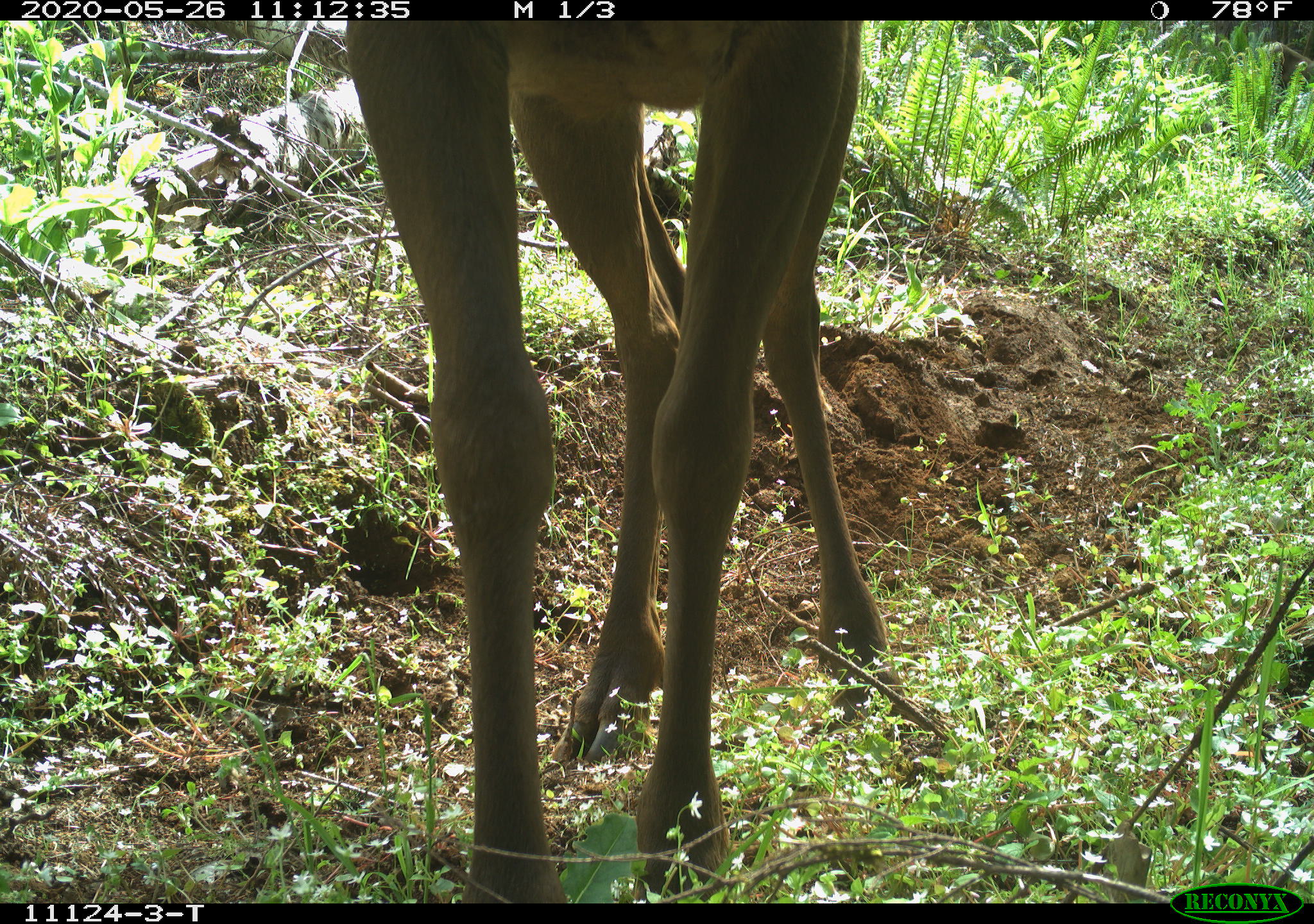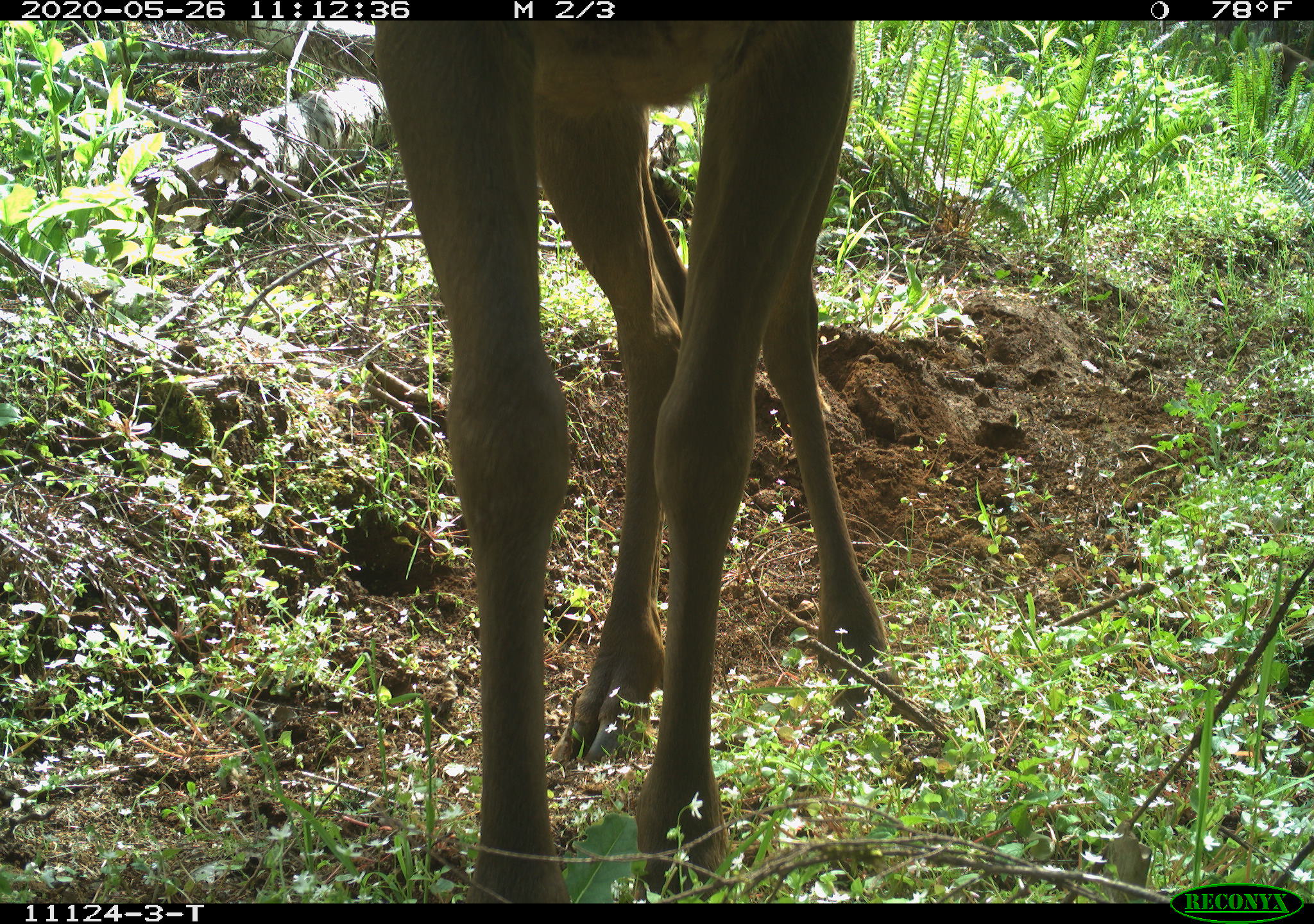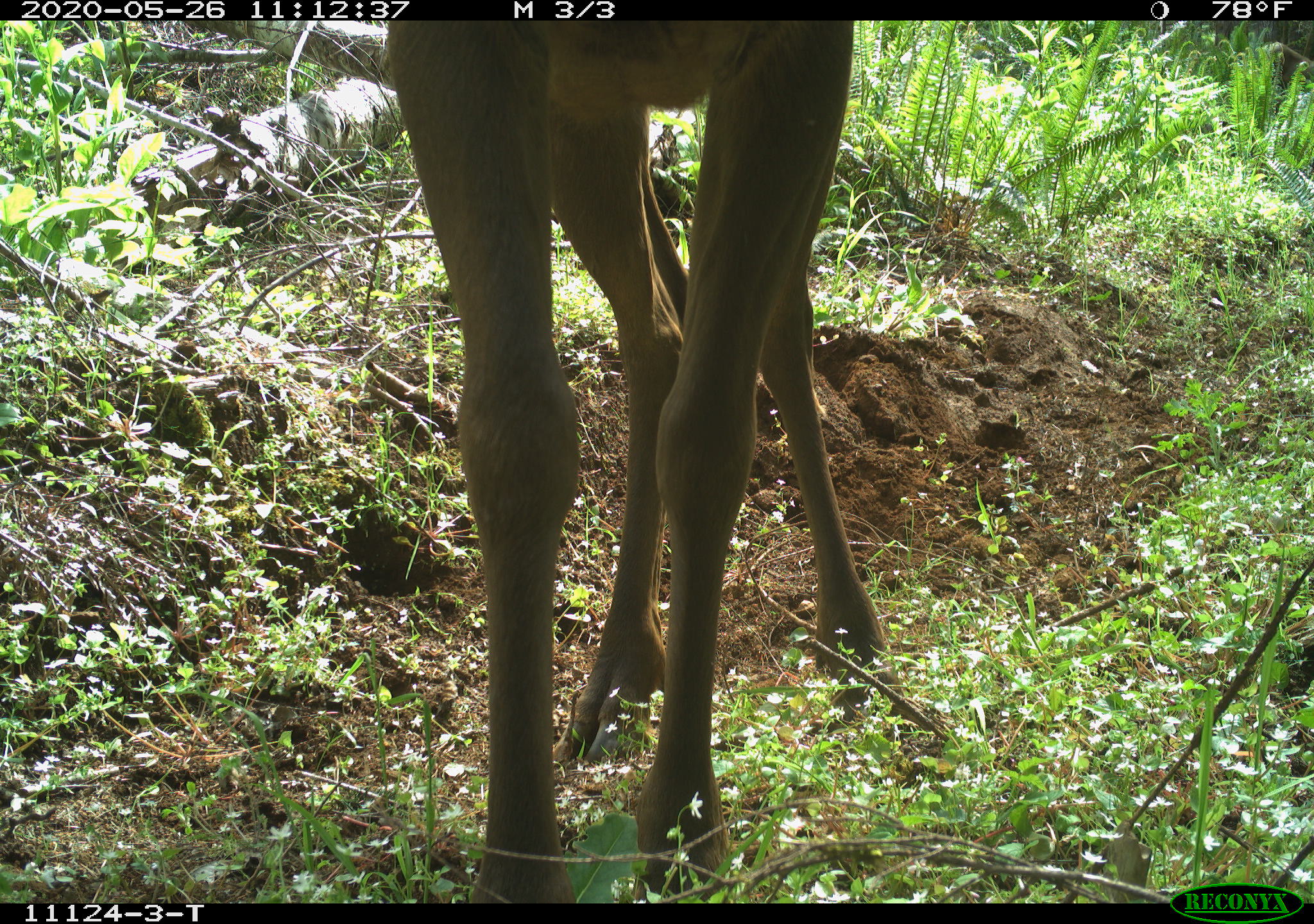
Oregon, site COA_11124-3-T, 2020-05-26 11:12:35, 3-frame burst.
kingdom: Animalia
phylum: Chordata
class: Mammalia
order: Artiodactyla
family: Cervidae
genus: Cervus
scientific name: Cervus canadensis roosevelti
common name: roosevelt elk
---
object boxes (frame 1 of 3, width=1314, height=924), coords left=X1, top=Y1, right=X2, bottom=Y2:
roosevelt elk: left=341, top=28, right=899, bottom=893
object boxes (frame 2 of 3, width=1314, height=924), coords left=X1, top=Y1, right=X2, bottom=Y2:
roosevelt elk: left=364, top=24, right=896, bottom=895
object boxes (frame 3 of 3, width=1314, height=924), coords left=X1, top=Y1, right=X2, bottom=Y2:
roosevelt elk: left=377, top=24, right=890, bottom=893